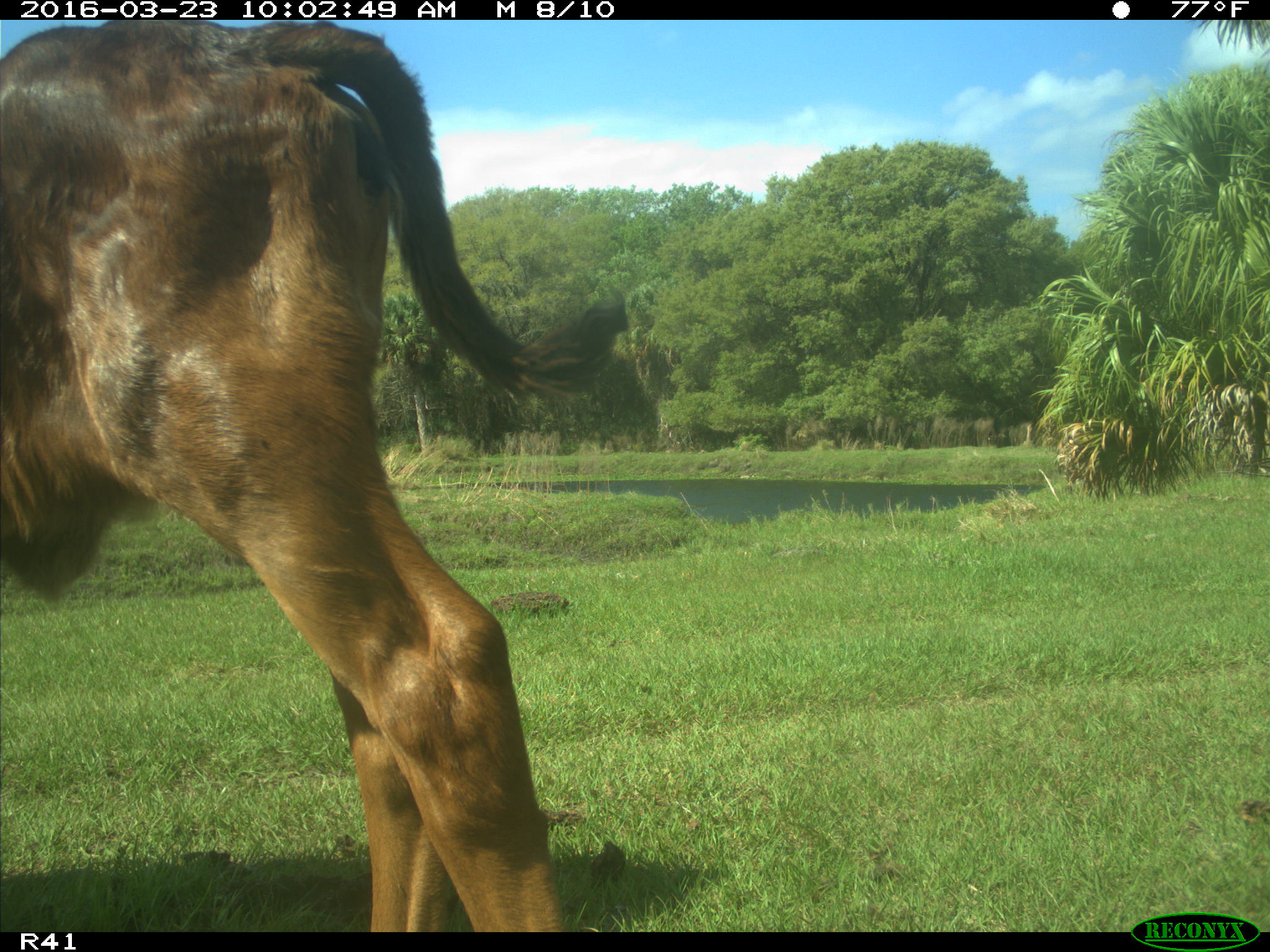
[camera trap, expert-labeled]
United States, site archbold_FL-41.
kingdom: Animalia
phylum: Chordata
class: Mammalia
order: Artiodactyla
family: Bovidae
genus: Bos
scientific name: Bos taurus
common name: domestic cow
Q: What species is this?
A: Bos taurus (domestic cow).